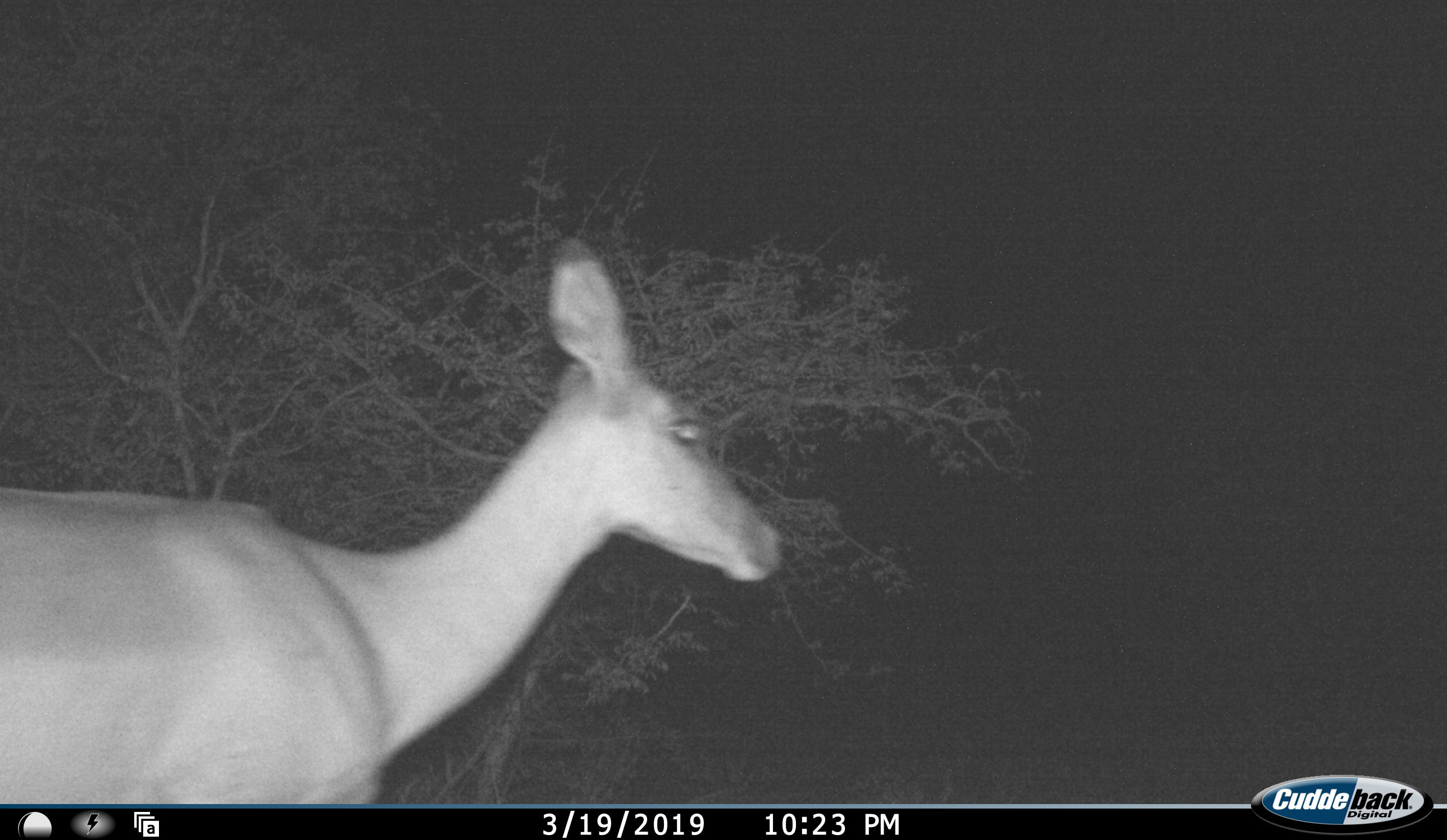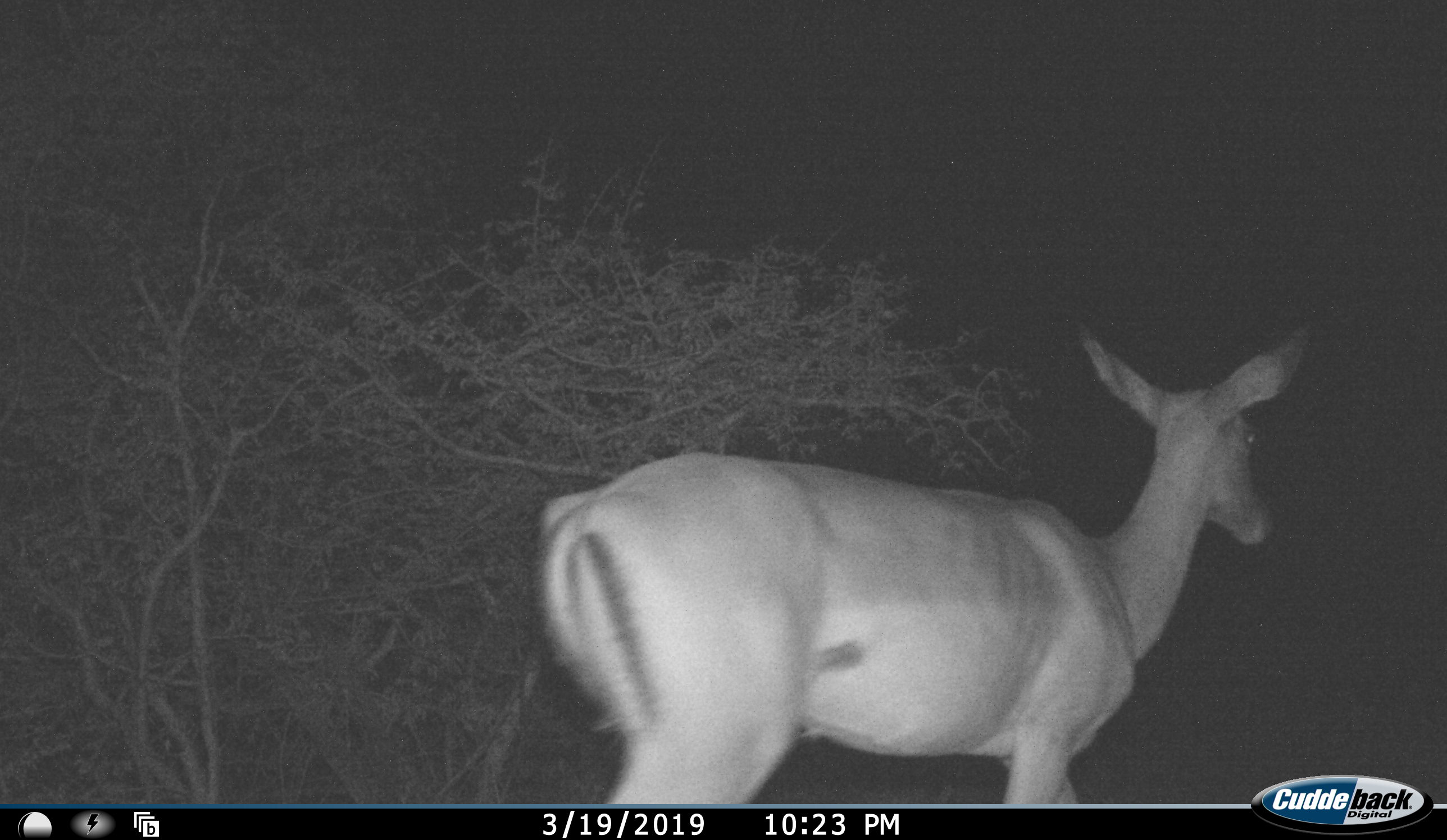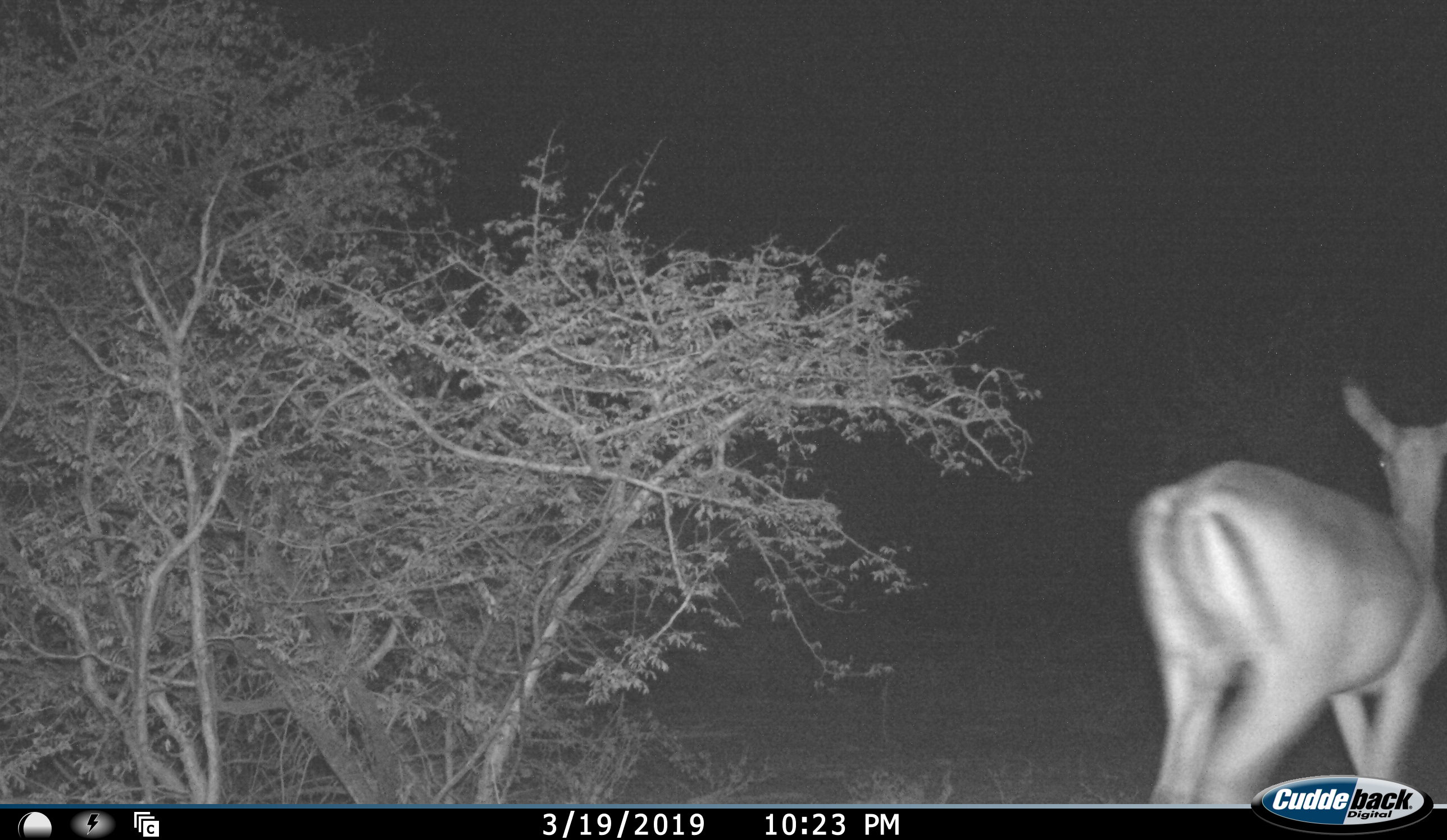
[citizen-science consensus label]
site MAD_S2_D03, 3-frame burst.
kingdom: Animalia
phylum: Chordata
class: Mammalia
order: Artiodactyla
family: Bovidae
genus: Aepyceros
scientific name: Aepyceros melampus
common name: impala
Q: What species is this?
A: Impala (Aepyceros melampus).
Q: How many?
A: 1.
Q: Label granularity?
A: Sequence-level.